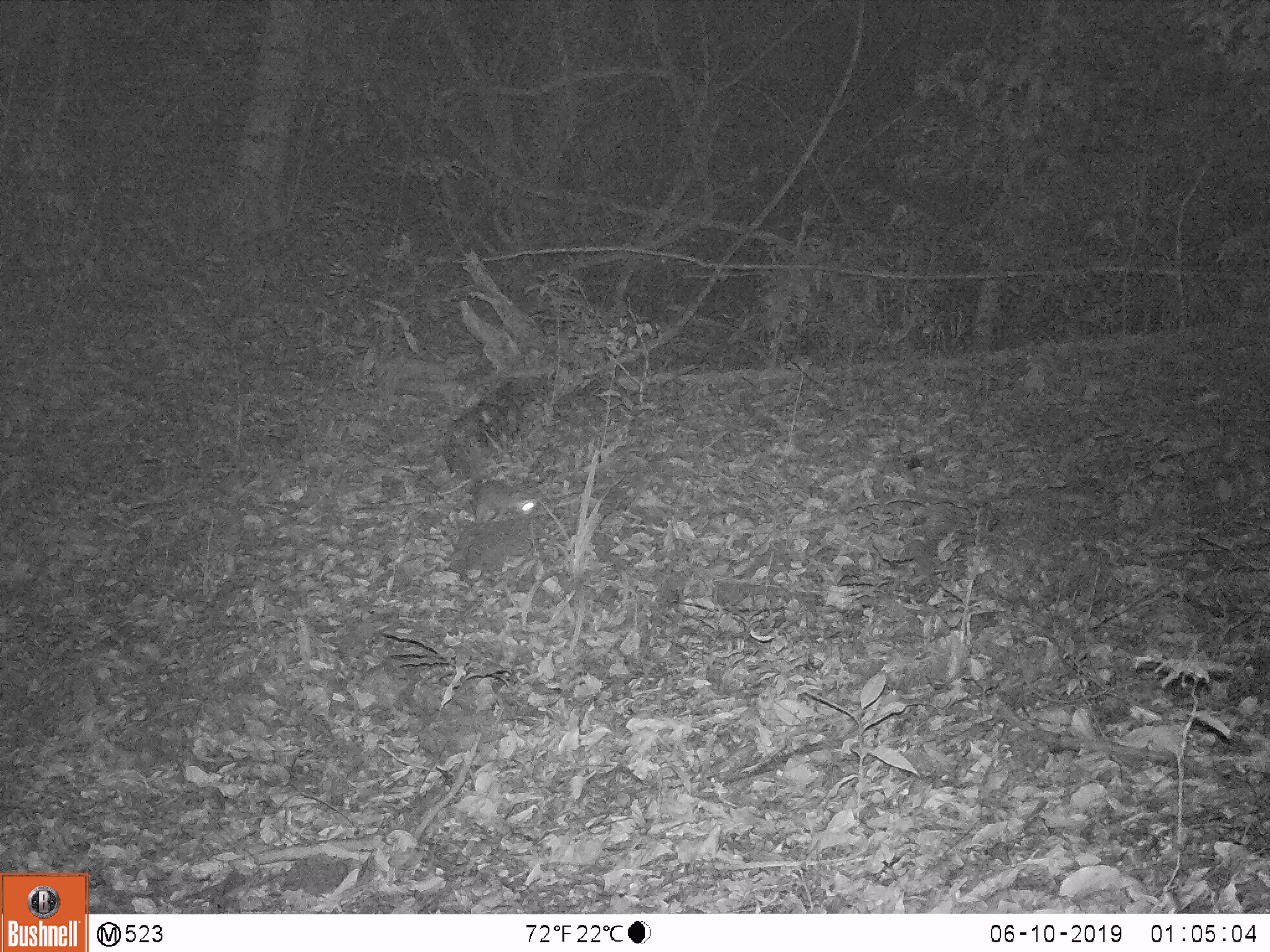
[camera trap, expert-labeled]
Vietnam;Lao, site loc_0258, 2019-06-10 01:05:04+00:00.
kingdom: Animalia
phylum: Chordata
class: Mammalia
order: Rodentia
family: Muridae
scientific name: Muridae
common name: old-world mice and rats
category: unidentified murid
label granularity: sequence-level